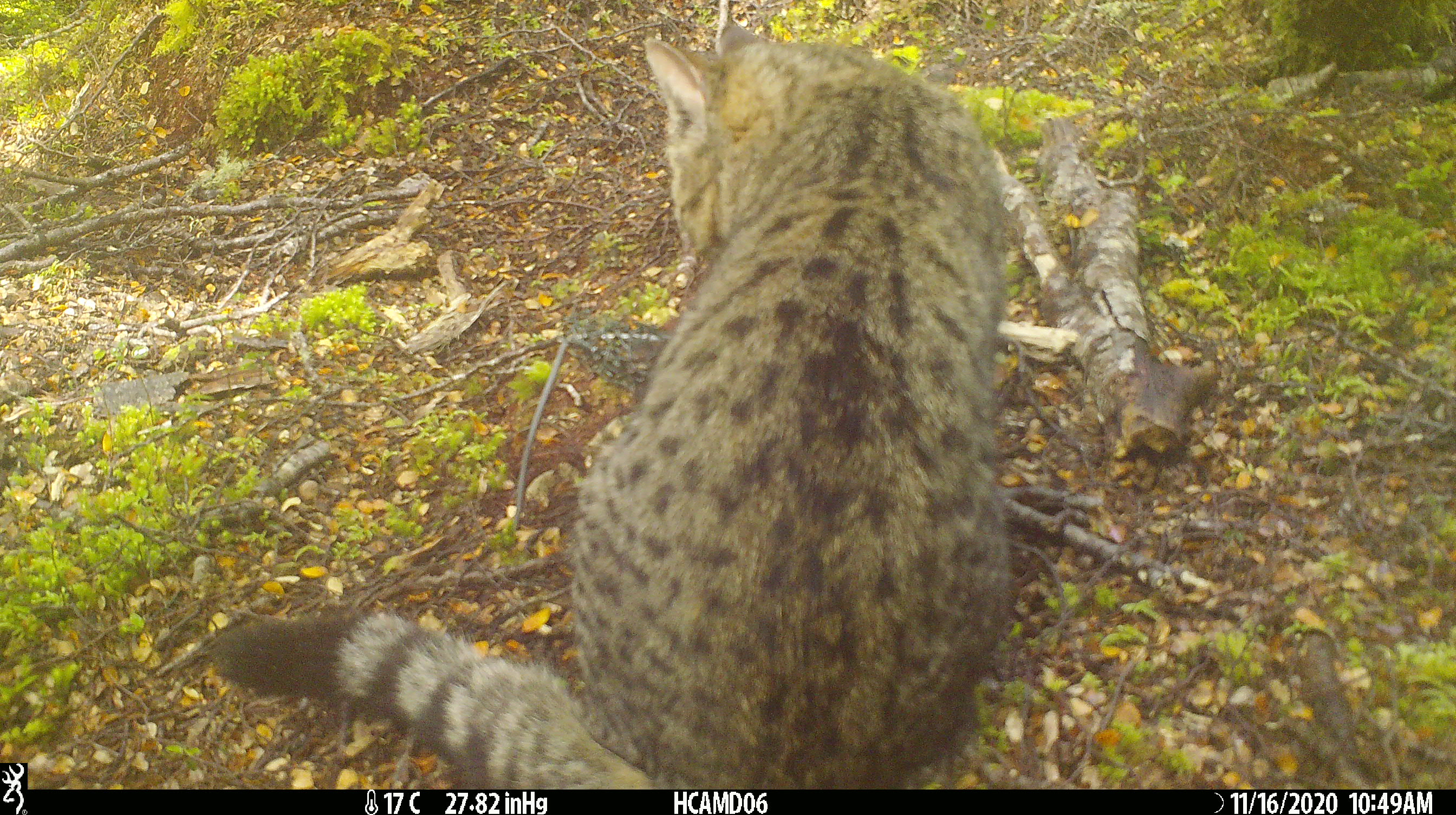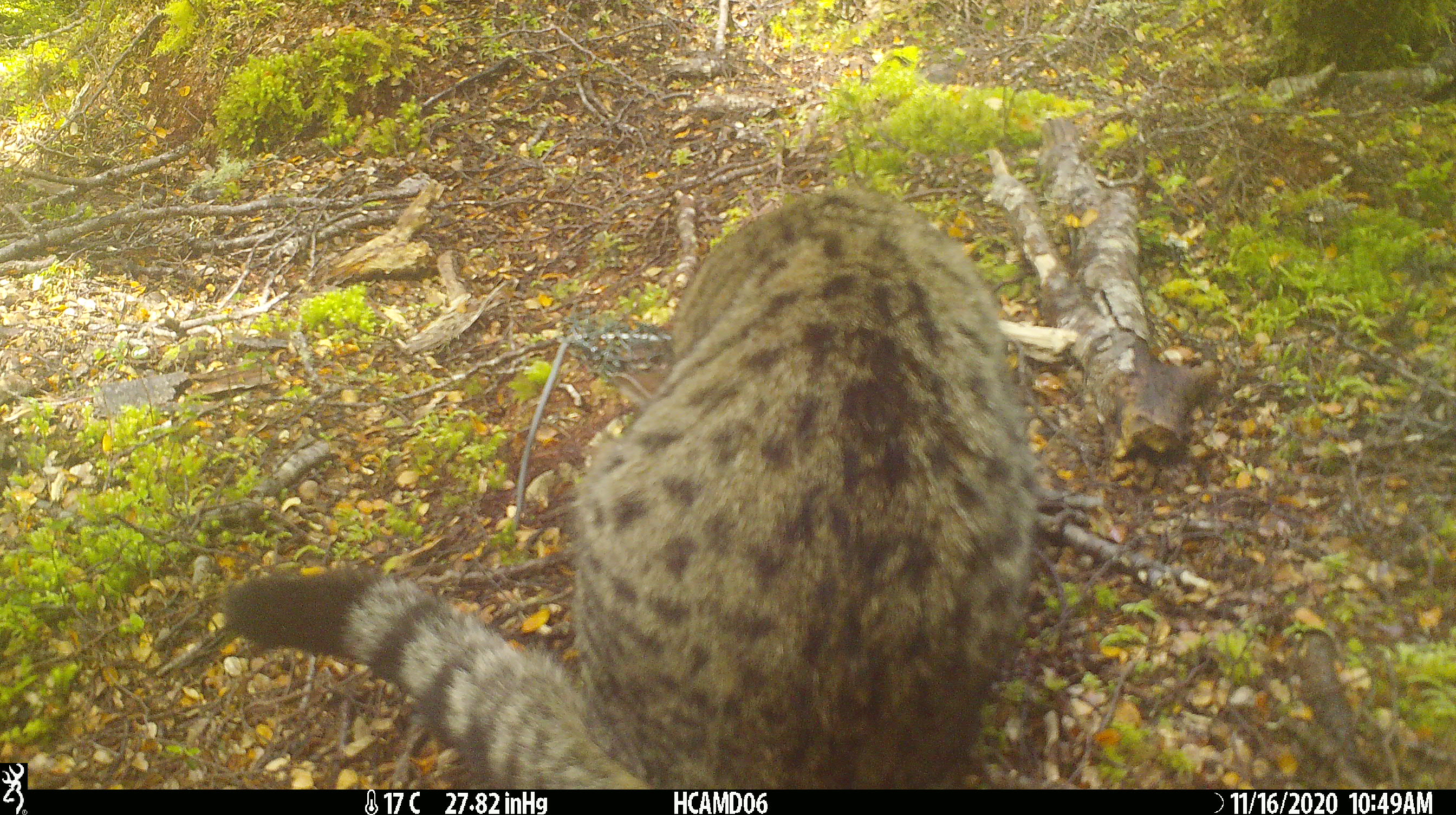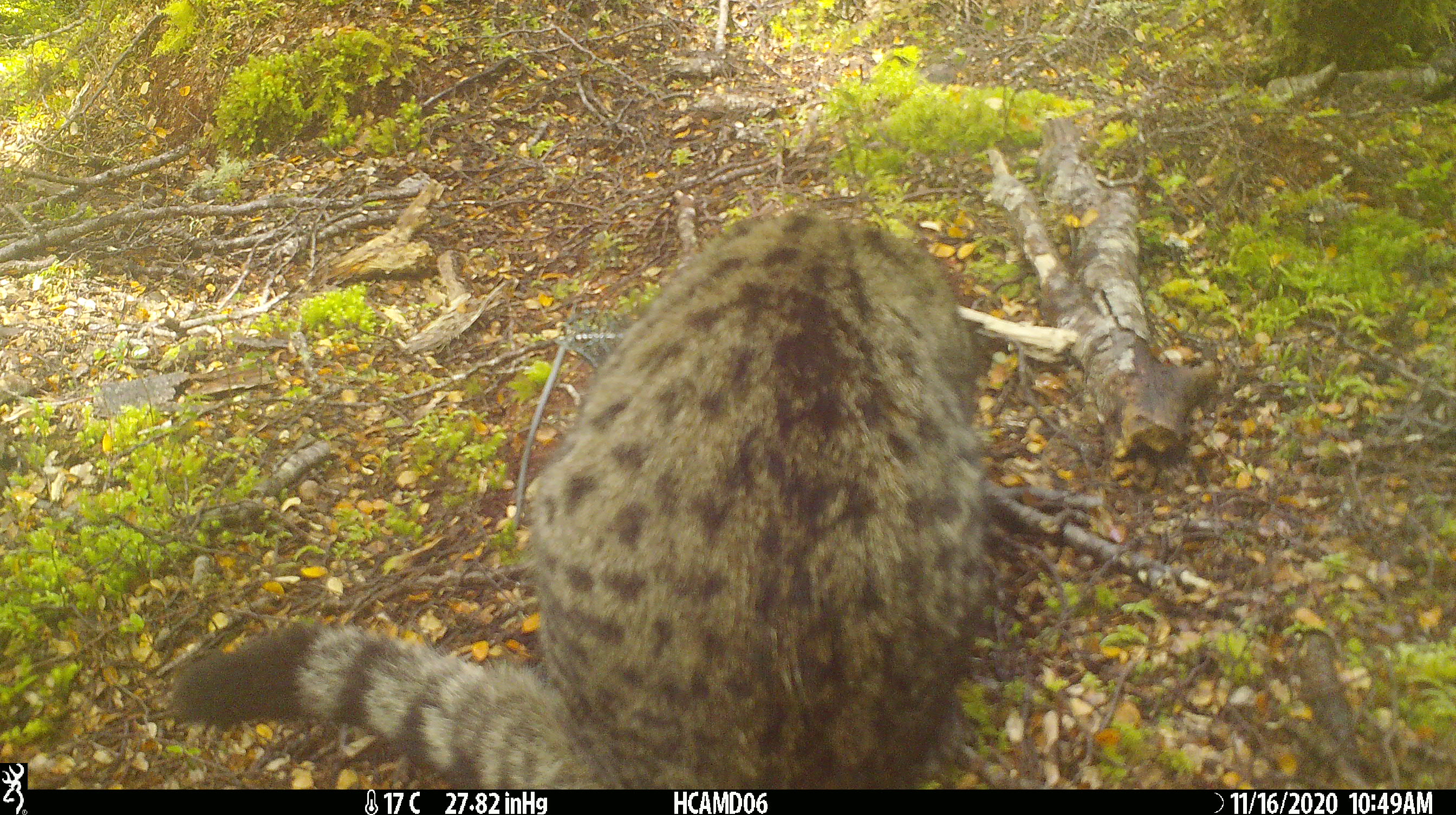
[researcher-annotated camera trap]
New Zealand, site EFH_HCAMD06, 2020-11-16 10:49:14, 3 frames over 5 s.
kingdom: Animalia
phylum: Chordata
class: Mammalia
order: Carnivora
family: Felidae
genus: Felis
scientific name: Felis catus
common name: domestic cat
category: cat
Cat (domestic cat) (Felis catus).